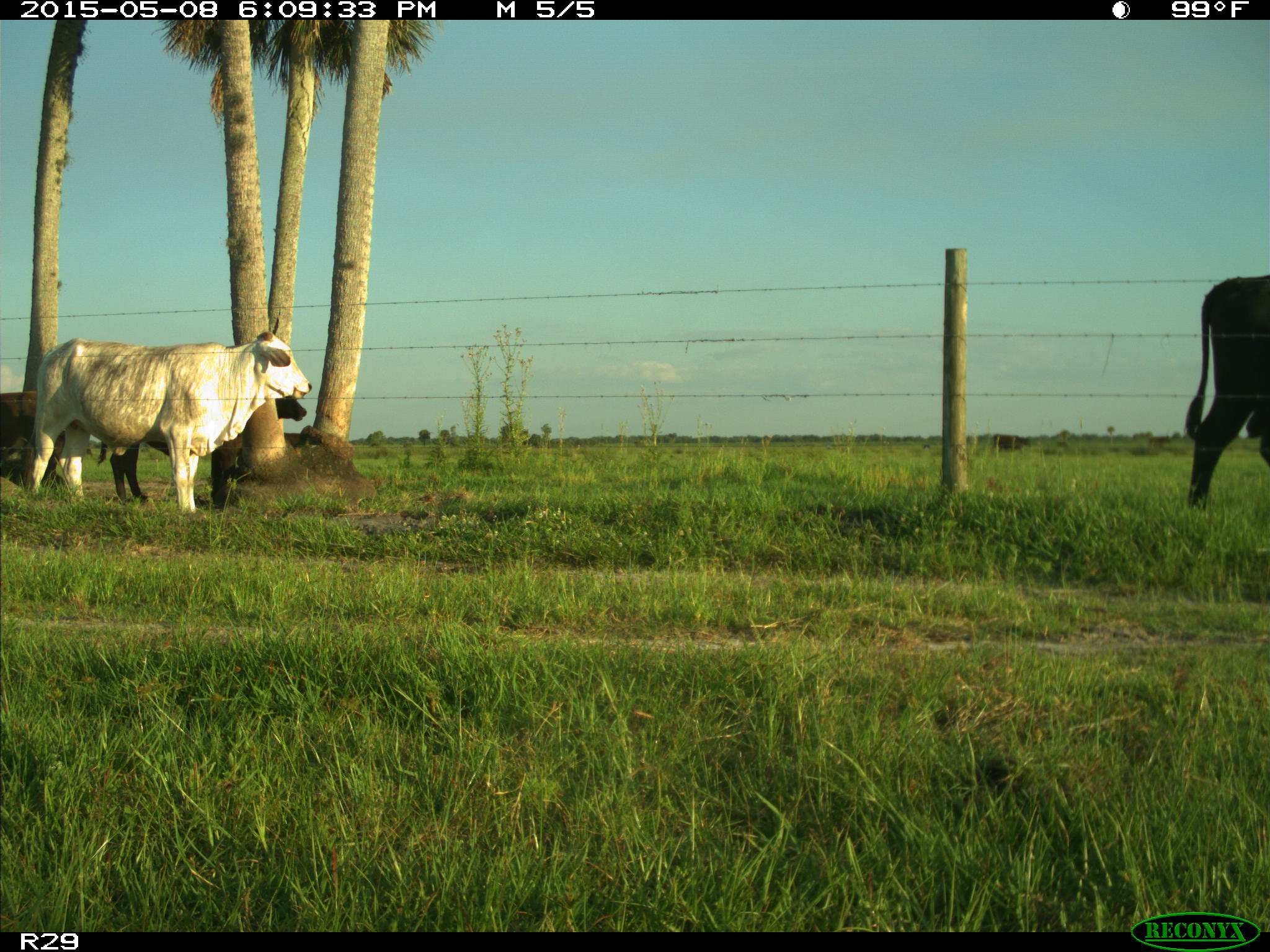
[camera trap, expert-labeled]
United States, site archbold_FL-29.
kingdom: Animalia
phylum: Chordata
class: Mammalia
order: Artiodactyla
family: Bovidae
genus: Bos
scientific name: Bos taurus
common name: domestic cow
Bos taurus (domestic cow).